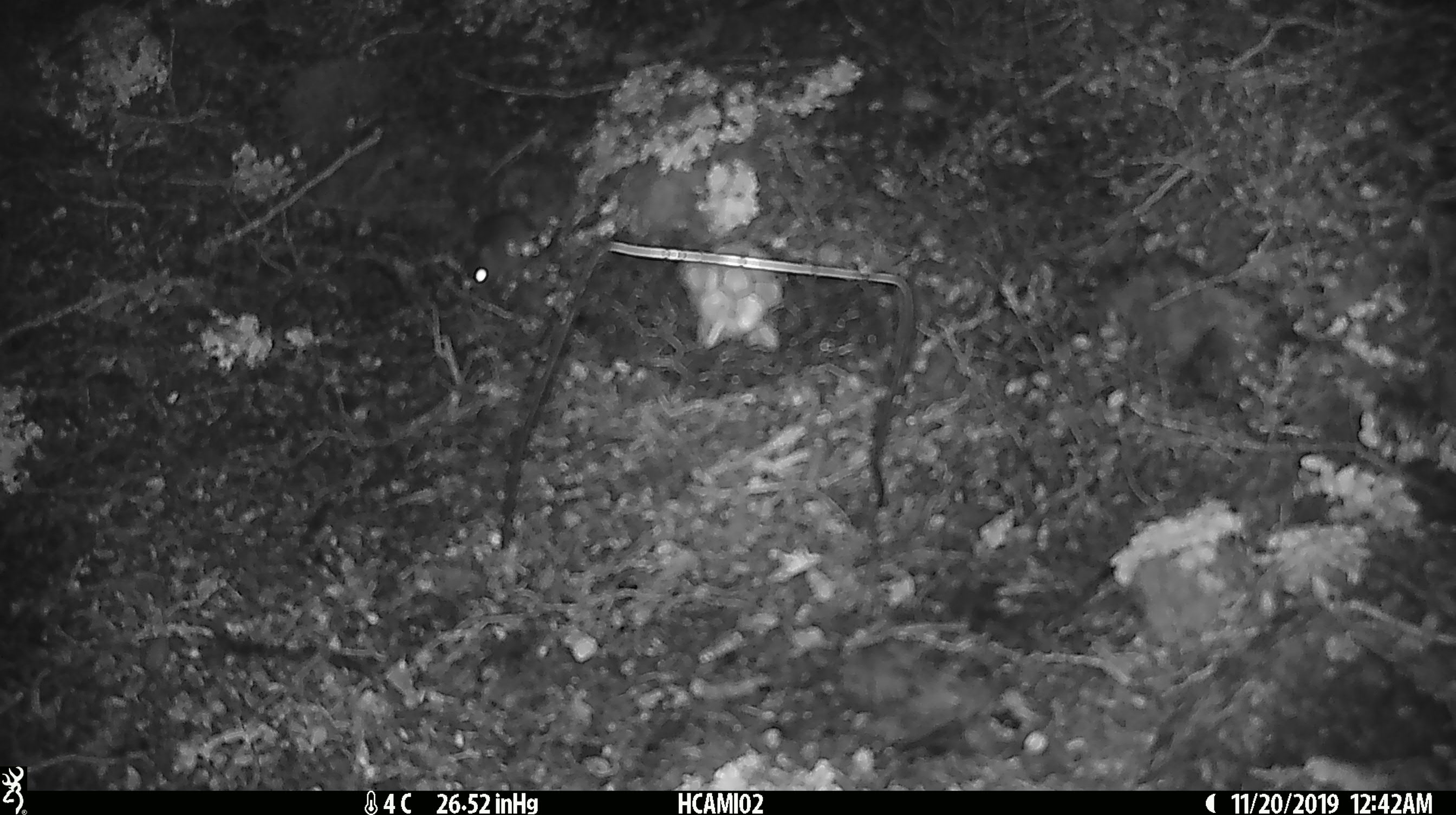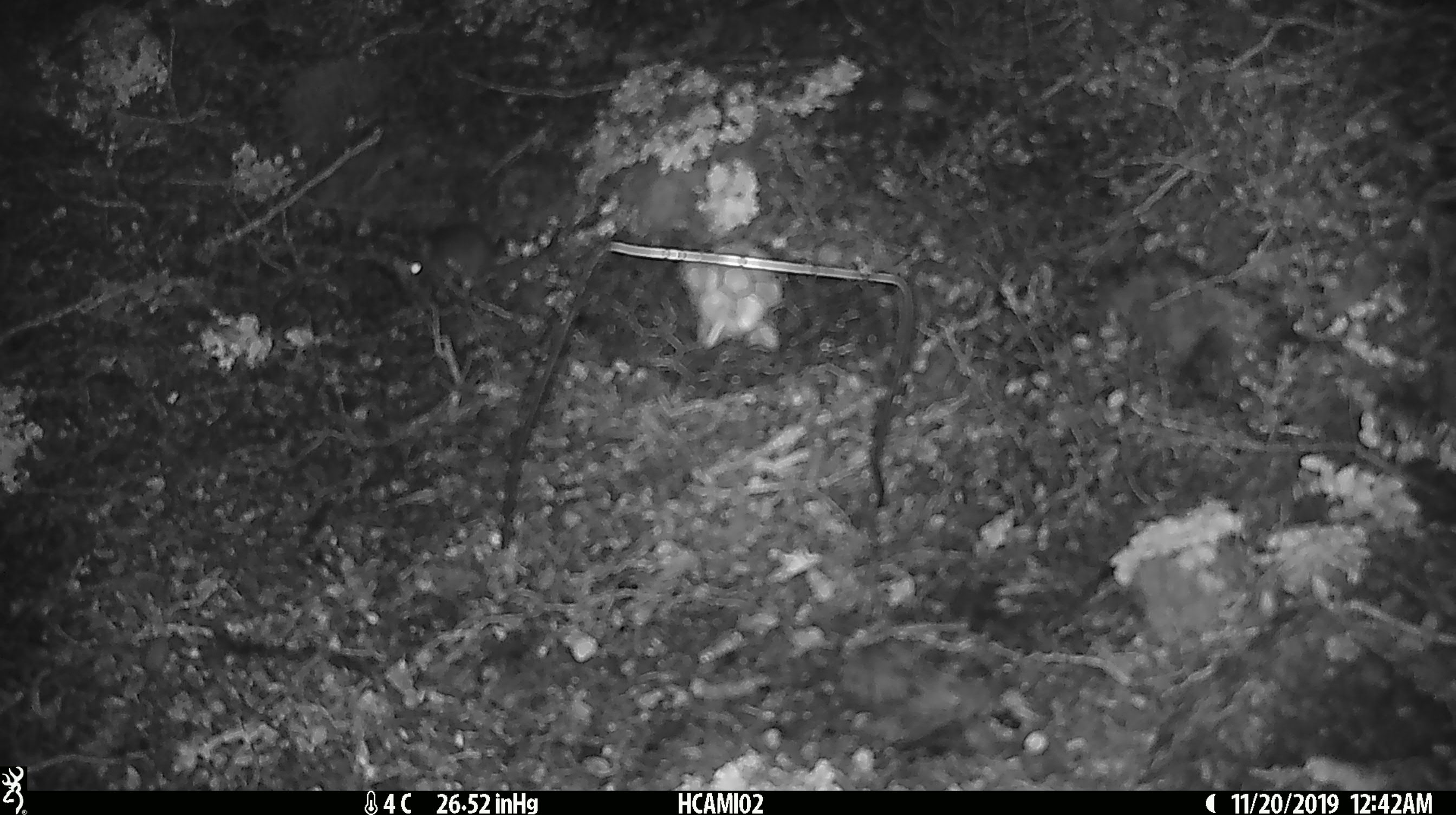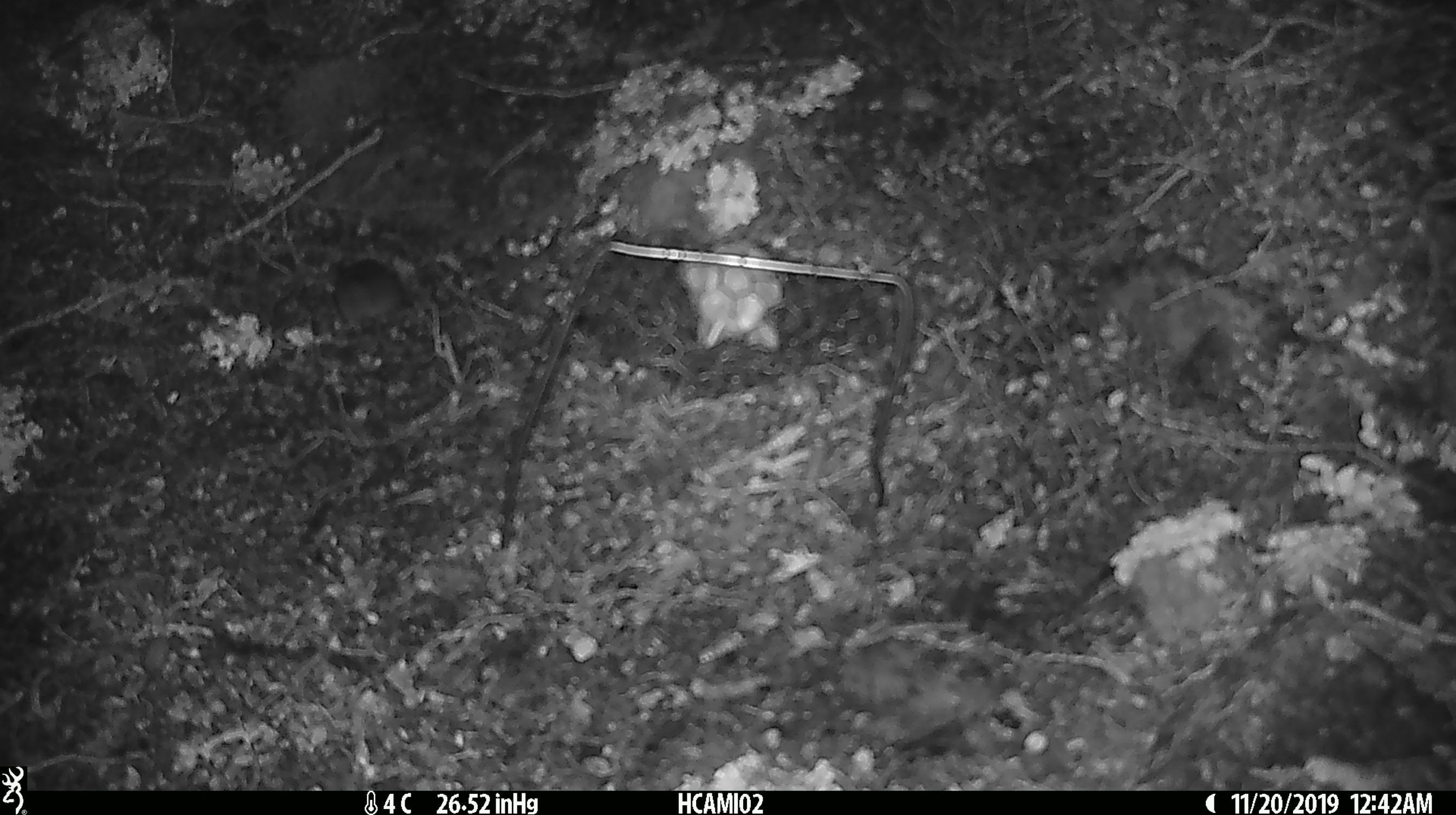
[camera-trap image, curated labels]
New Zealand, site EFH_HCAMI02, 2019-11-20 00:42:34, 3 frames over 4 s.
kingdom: Animalia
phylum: Chordata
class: Mammalia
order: Rodentia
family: Muridae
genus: Mus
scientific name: Mus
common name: mouse